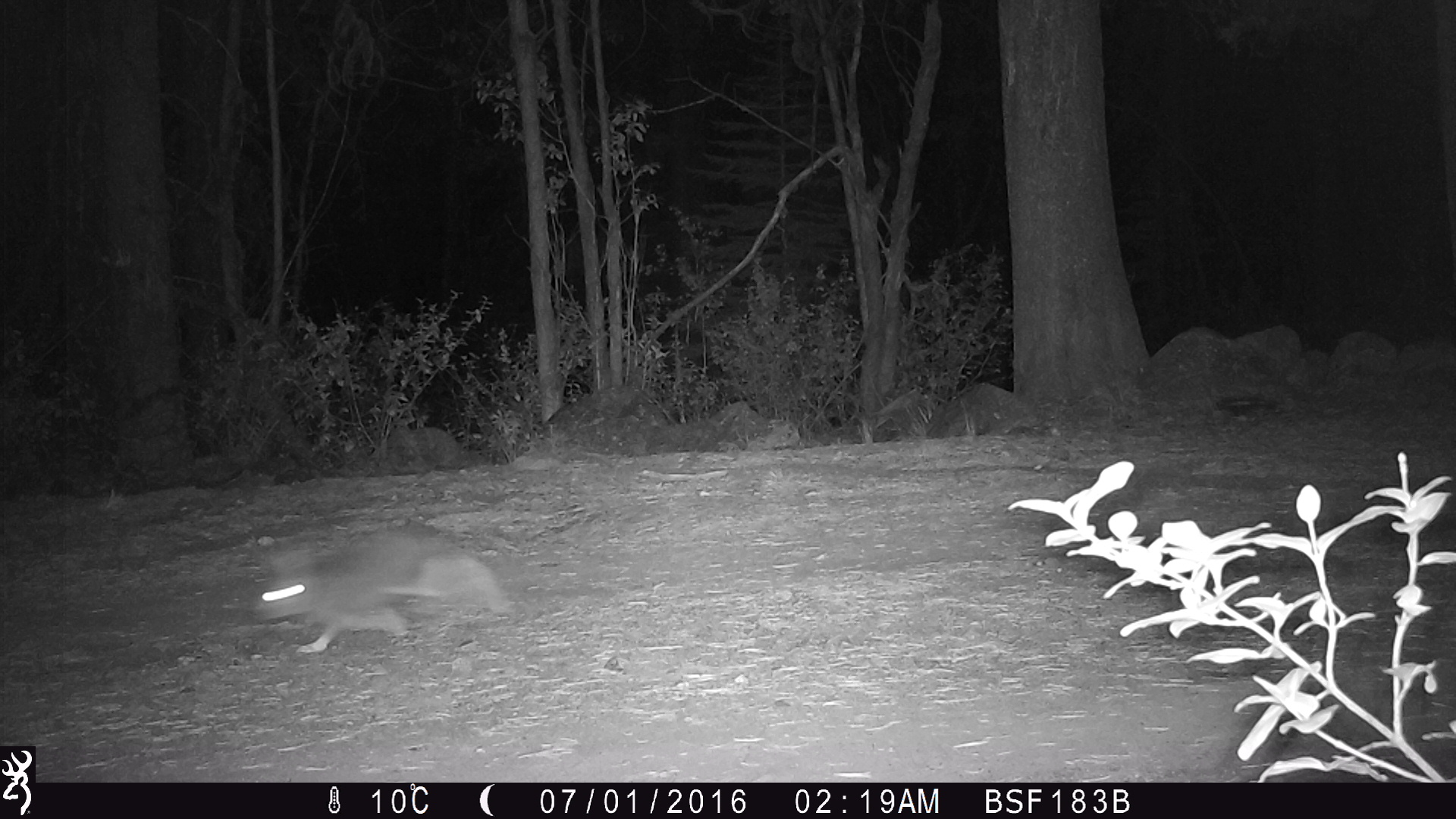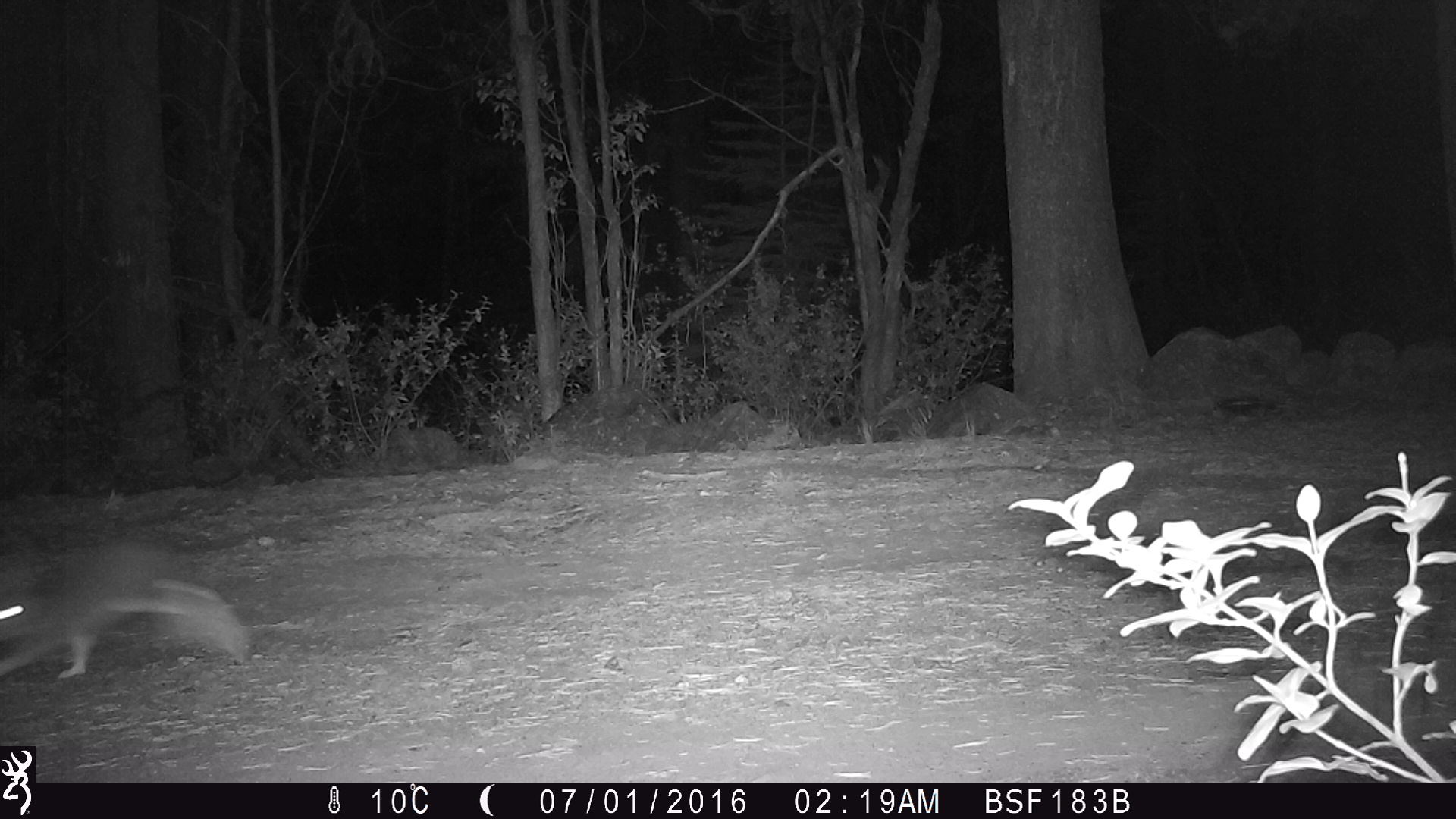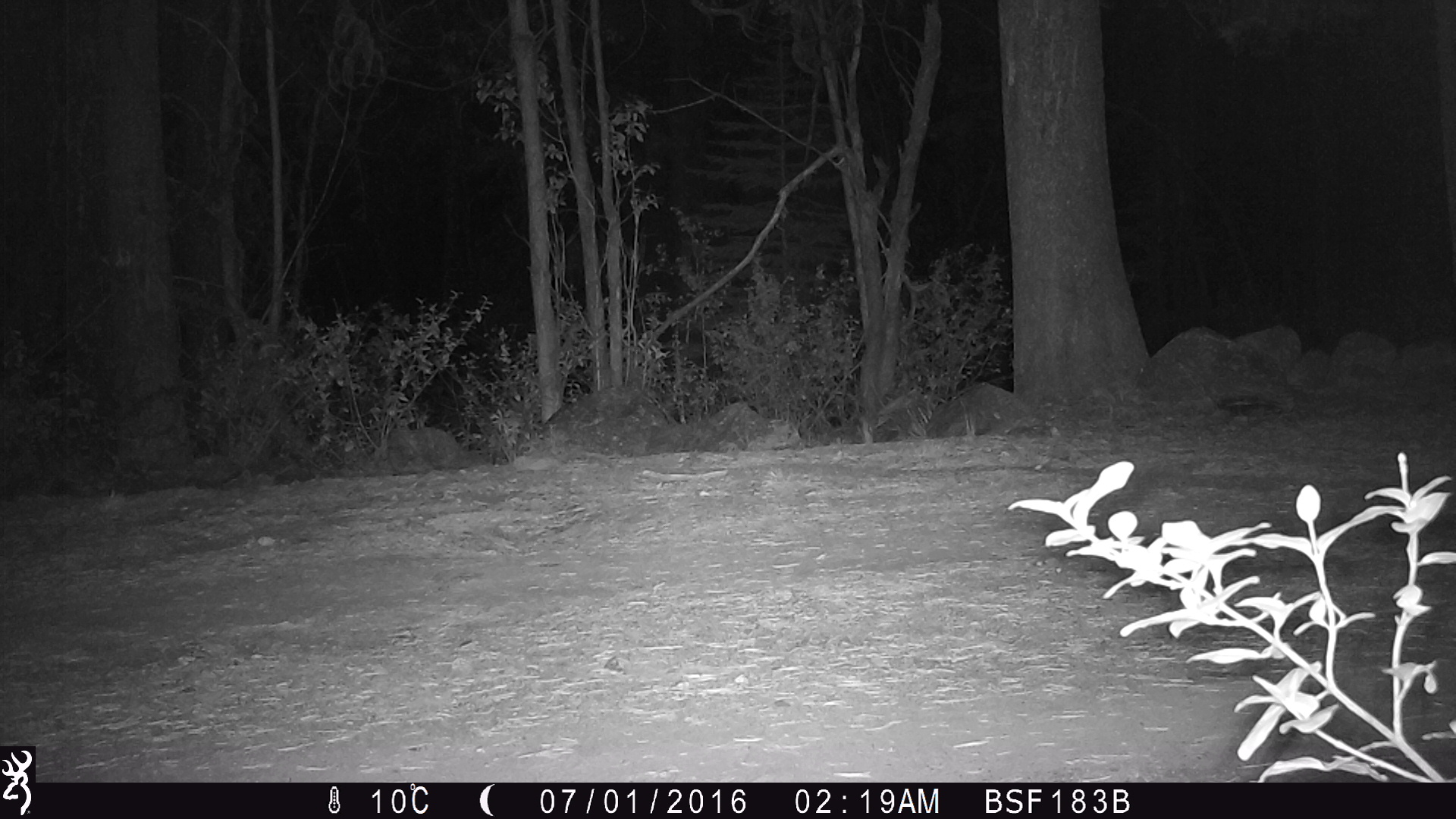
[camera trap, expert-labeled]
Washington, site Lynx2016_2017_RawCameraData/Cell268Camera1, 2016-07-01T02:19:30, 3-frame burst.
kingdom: Animalia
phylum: Chordata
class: Mammalia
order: Lagomorpha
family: Leporidae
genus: Lepus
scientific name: Lepus americanus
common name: snowshoe hare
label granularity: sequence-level